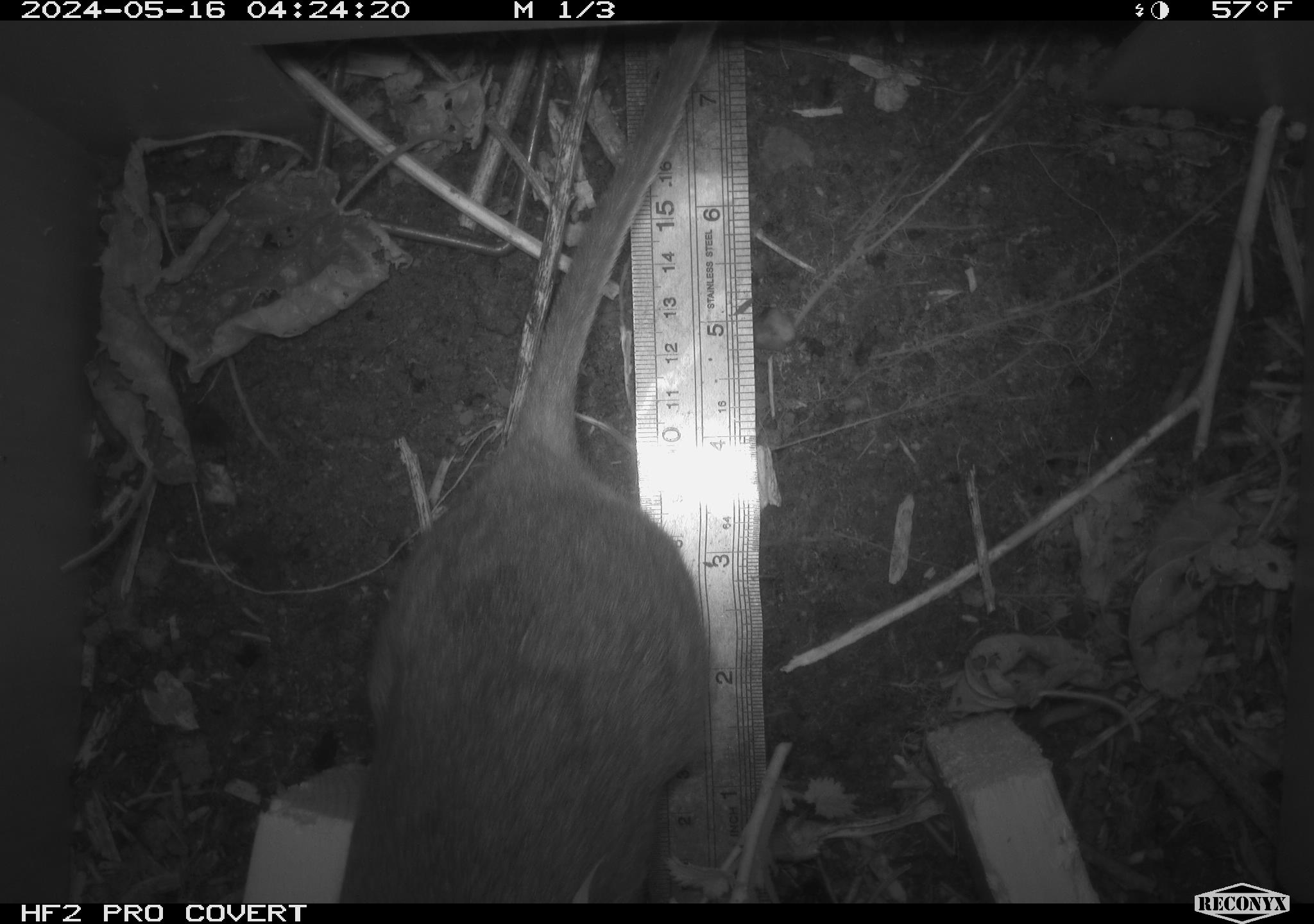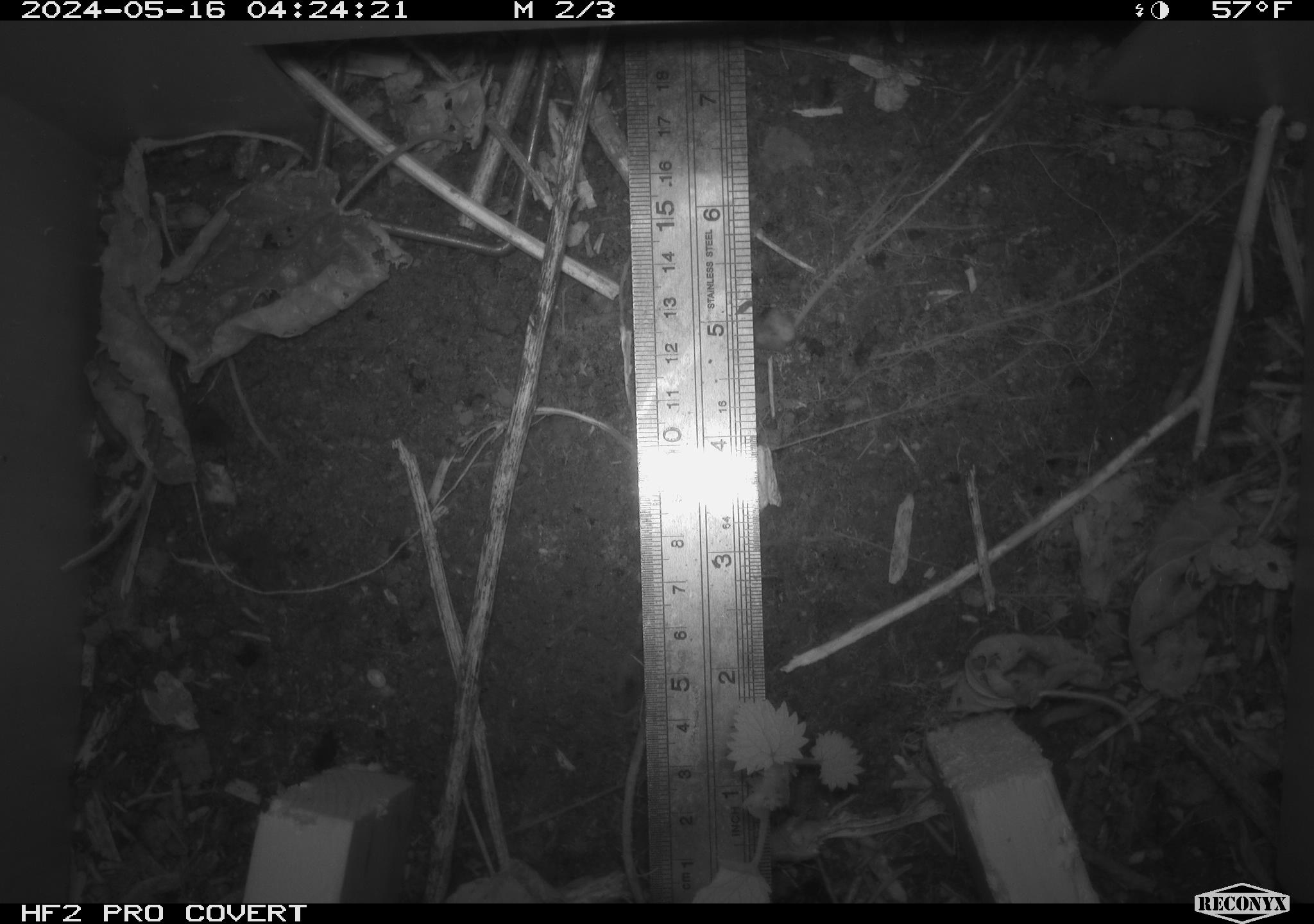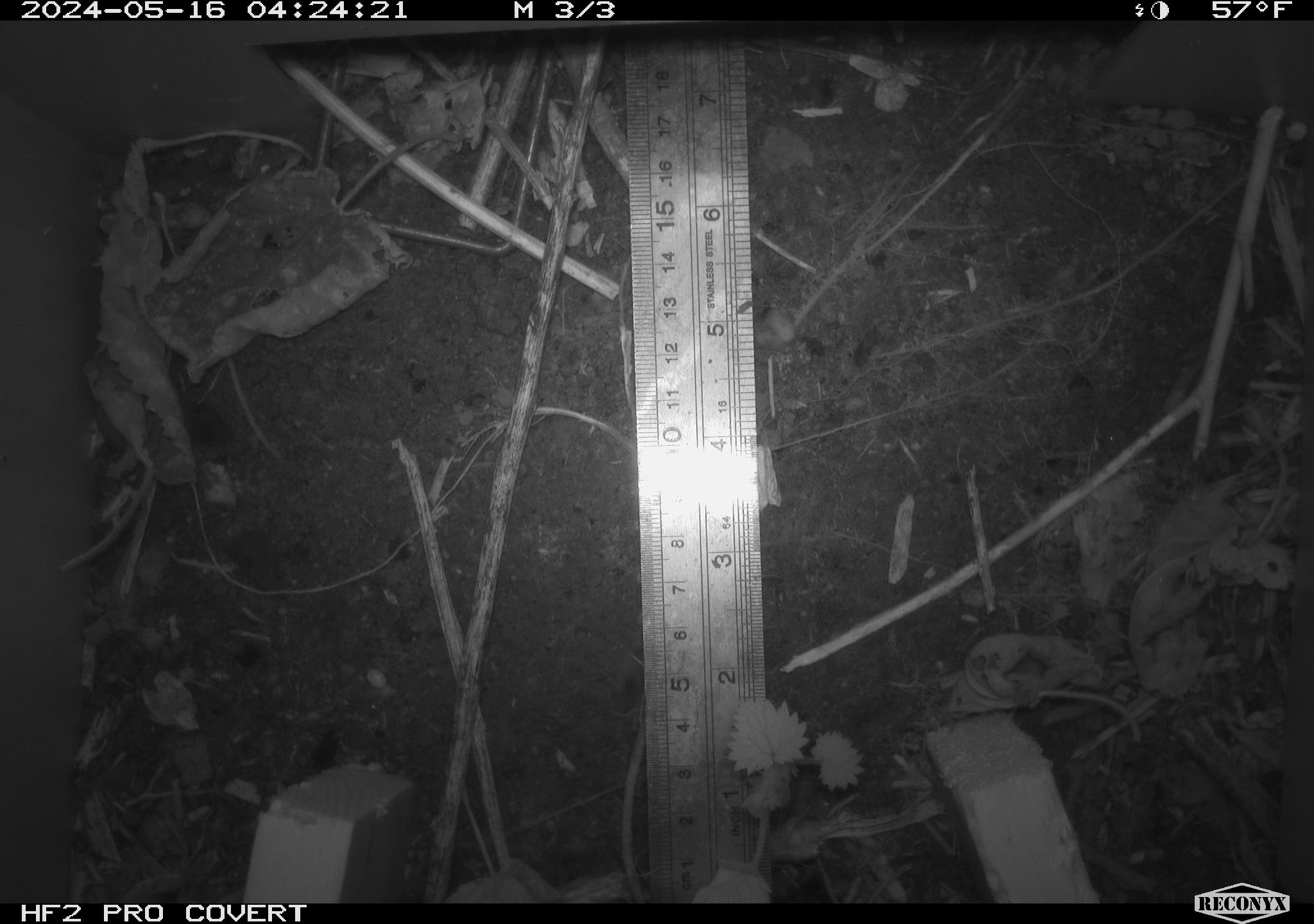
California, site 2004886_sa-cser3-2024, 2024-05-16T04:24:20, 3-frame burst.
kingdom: Animalia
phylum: Chordata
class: Mammalia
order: Rodentia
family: Muridae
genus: Rattus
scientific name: Rattus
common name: rat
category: rattus species